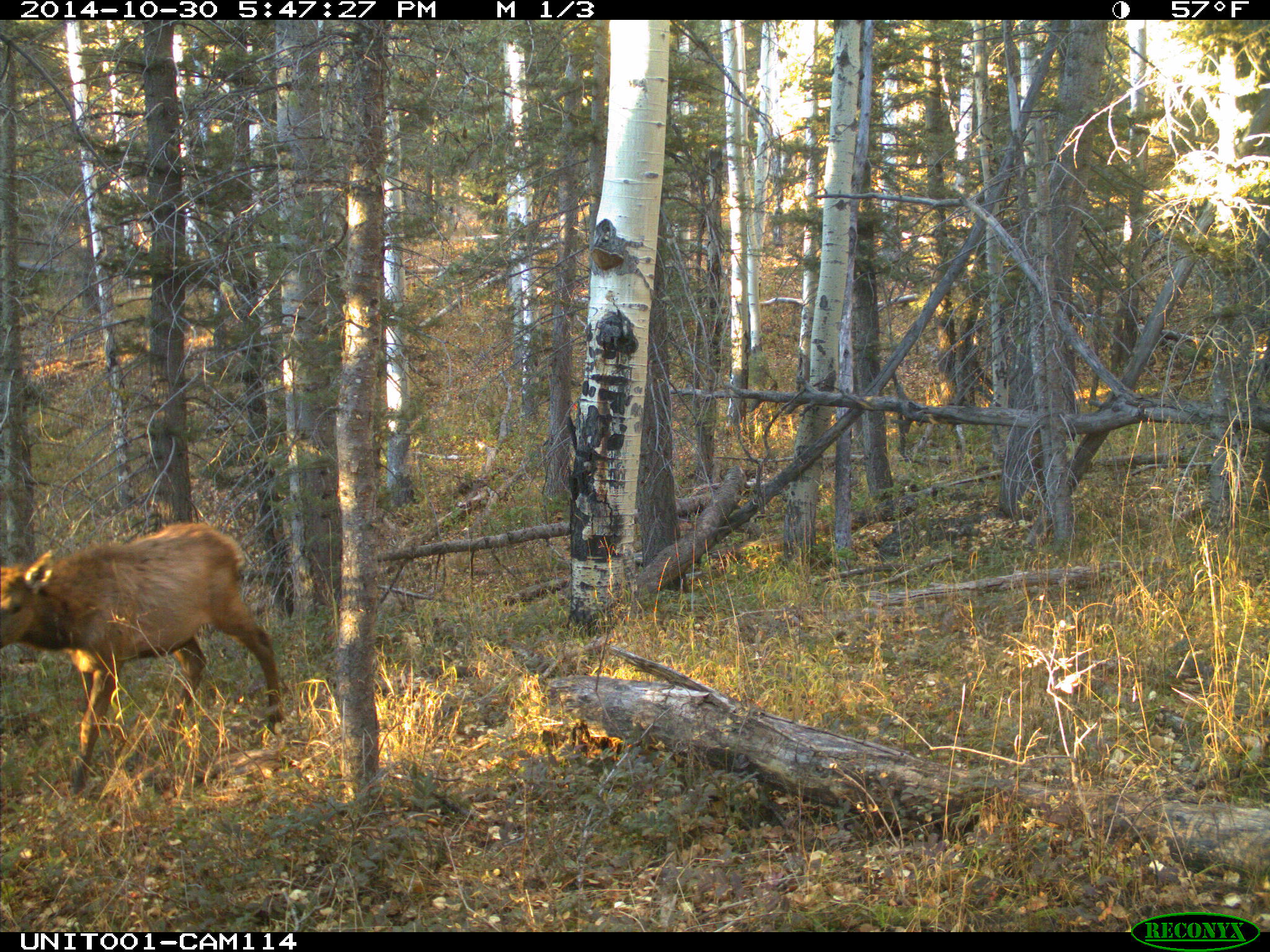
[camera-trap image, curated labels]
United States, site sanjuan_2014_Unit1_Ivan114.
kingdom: Animalia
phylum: Chordata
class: Mammalia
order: Artiodactyla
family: Cervidae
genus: Cervus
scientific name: Cervus elaphus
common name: red deer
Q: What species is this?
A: Cervus elaphus (red deer).